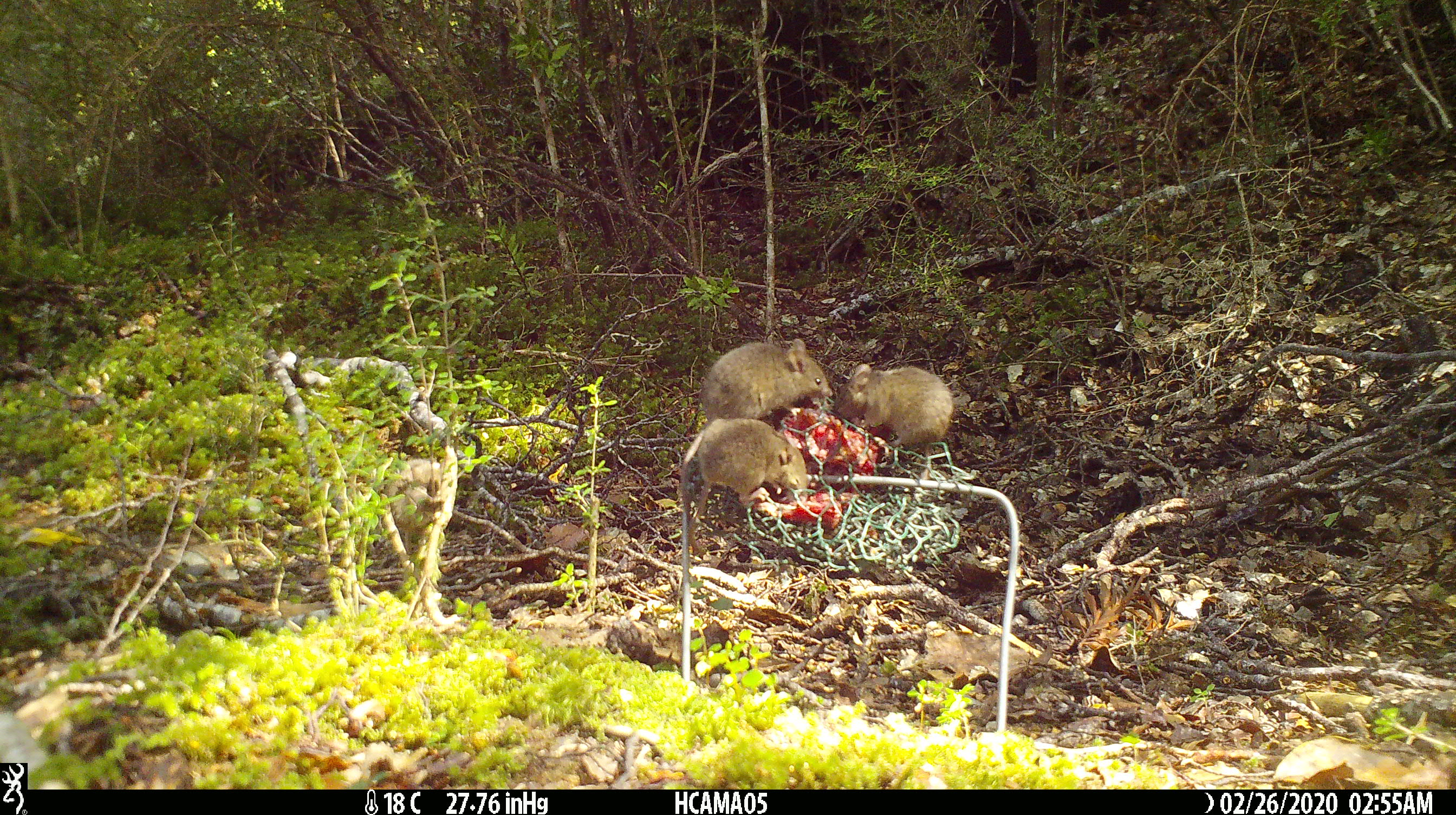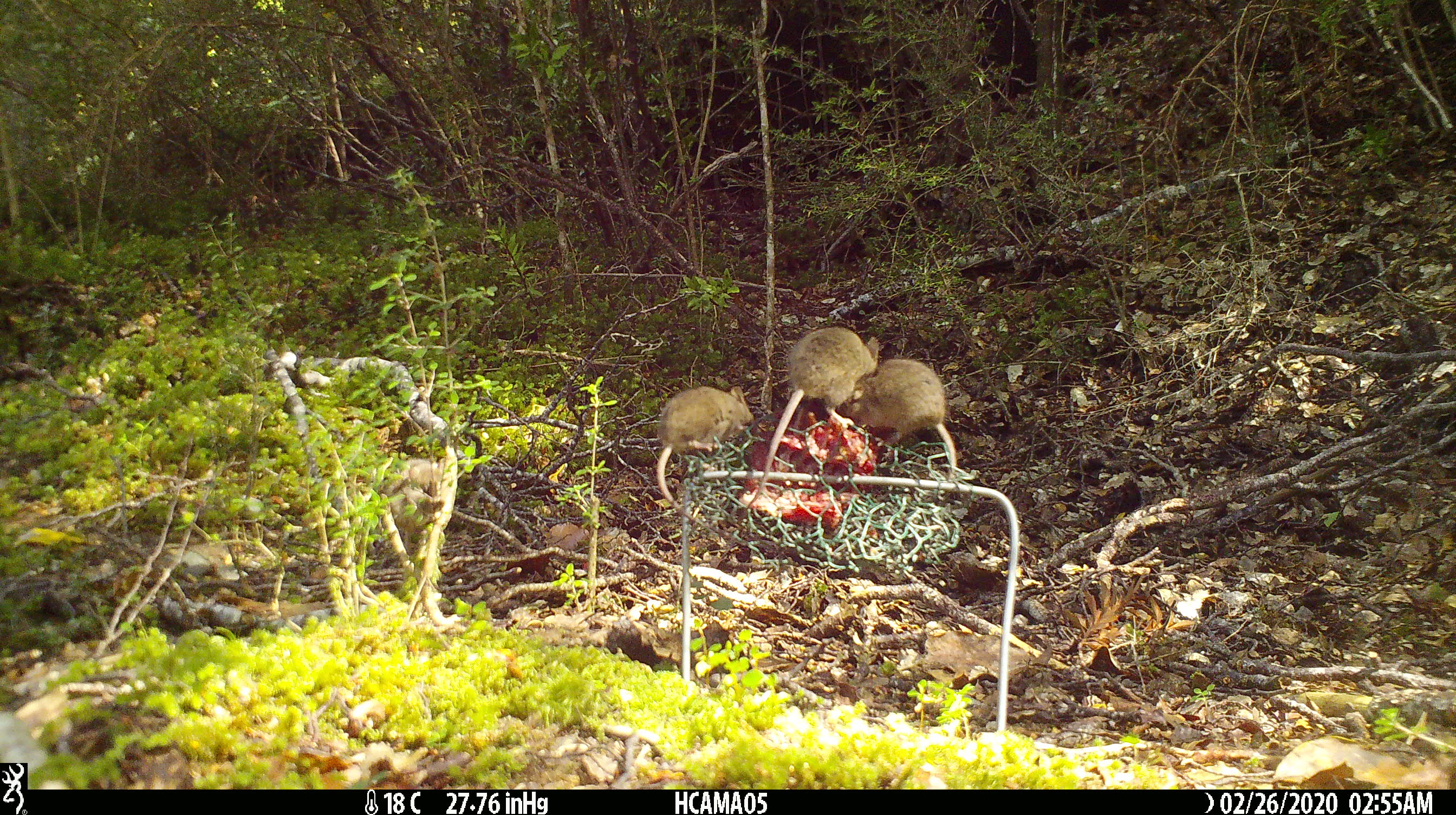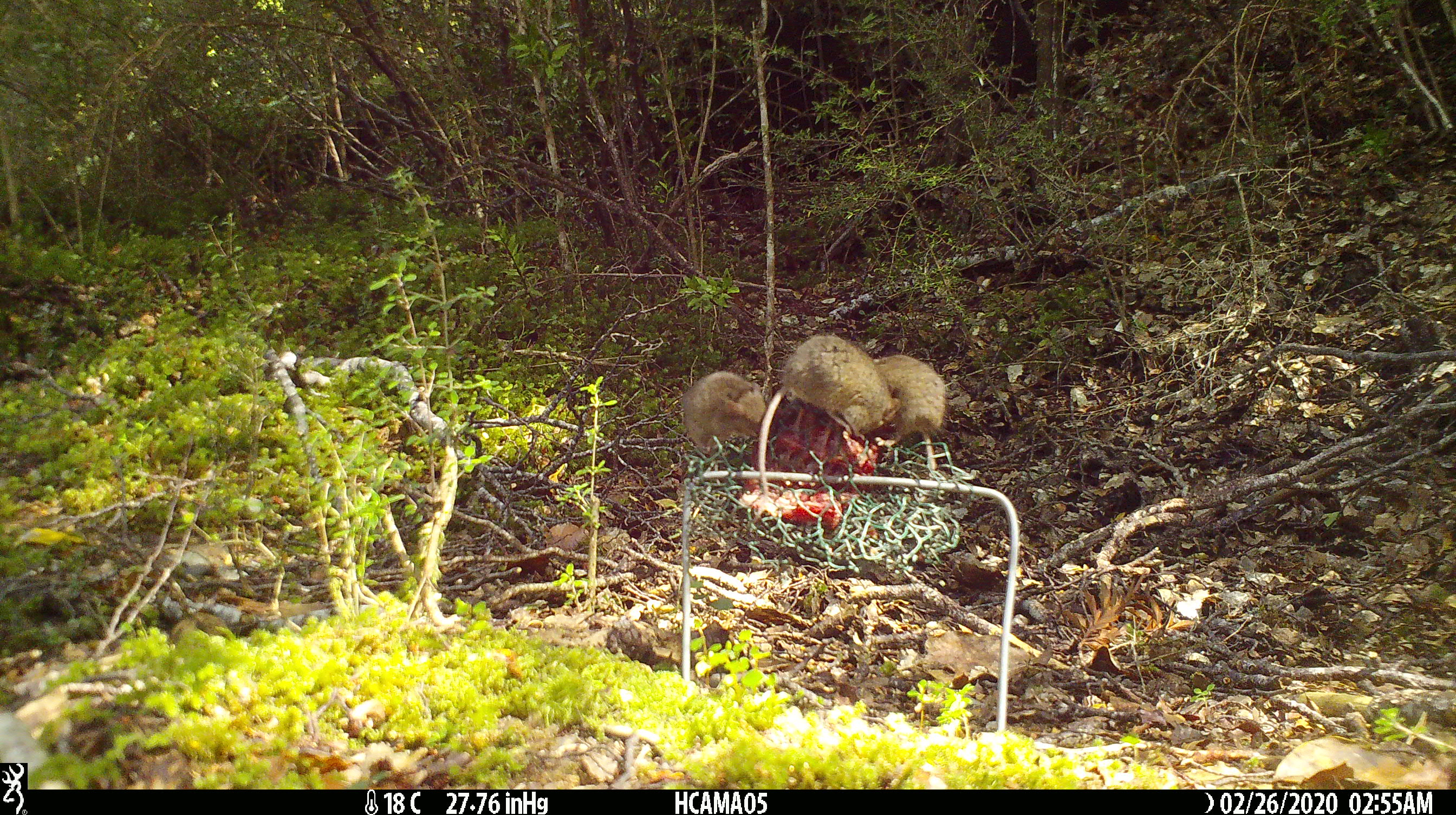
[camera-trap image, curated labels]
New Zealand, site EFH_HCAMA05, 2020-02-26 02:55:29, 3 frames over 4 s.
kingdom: Animalia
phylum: Chordata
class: Mammalia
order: Rodentia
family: Muridae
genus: Mus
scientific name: Mus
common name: mouse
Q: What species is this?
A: Mouse (Mus).